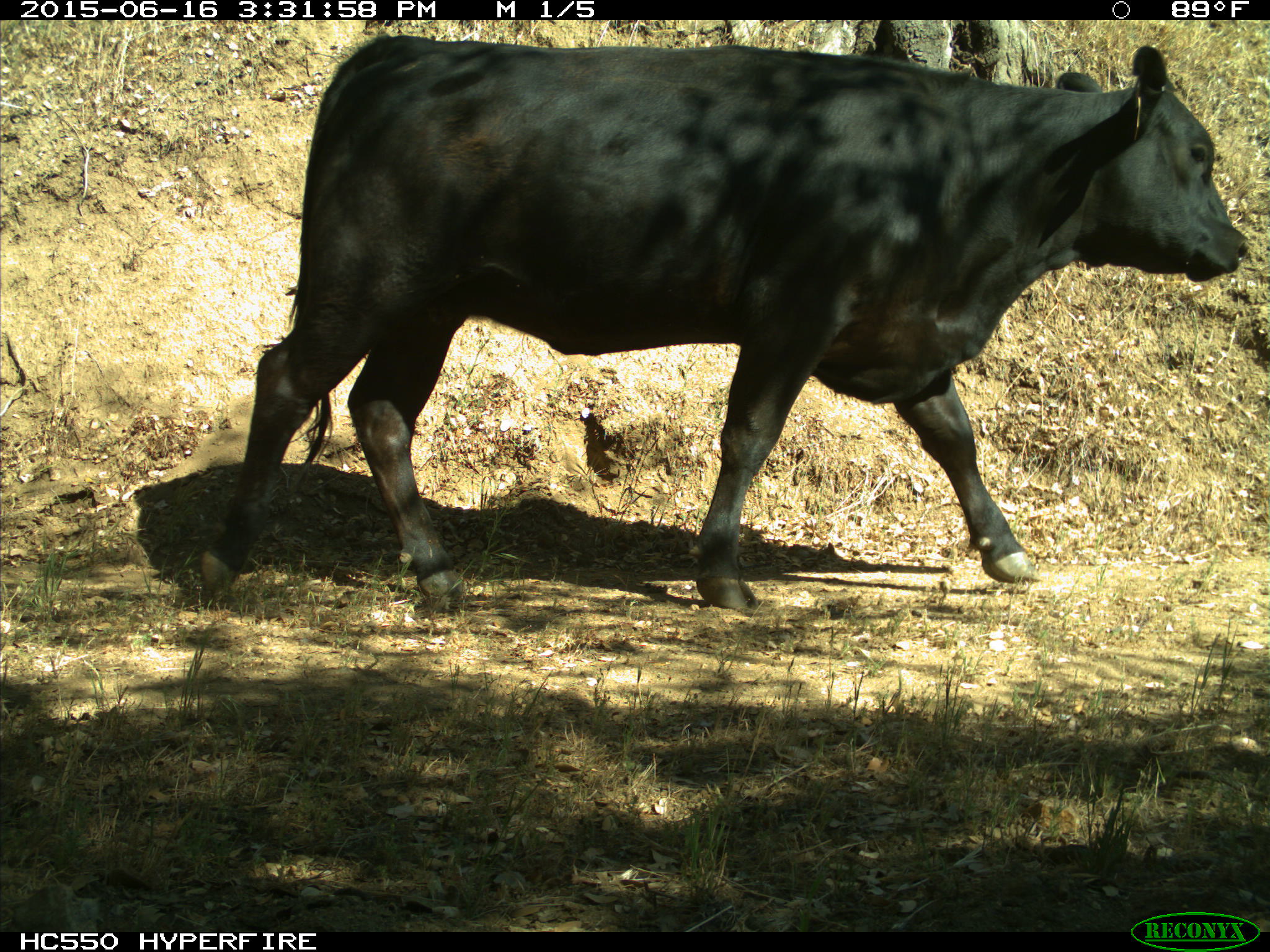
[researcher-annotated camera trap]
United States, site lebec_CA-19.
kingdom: Animalia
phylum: Chordata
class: Mammalia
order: Artiodactyla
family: Bovidae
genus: Bos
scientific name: Bos taurus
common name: domestic cow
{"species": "Bos taurus (domestic cow)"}